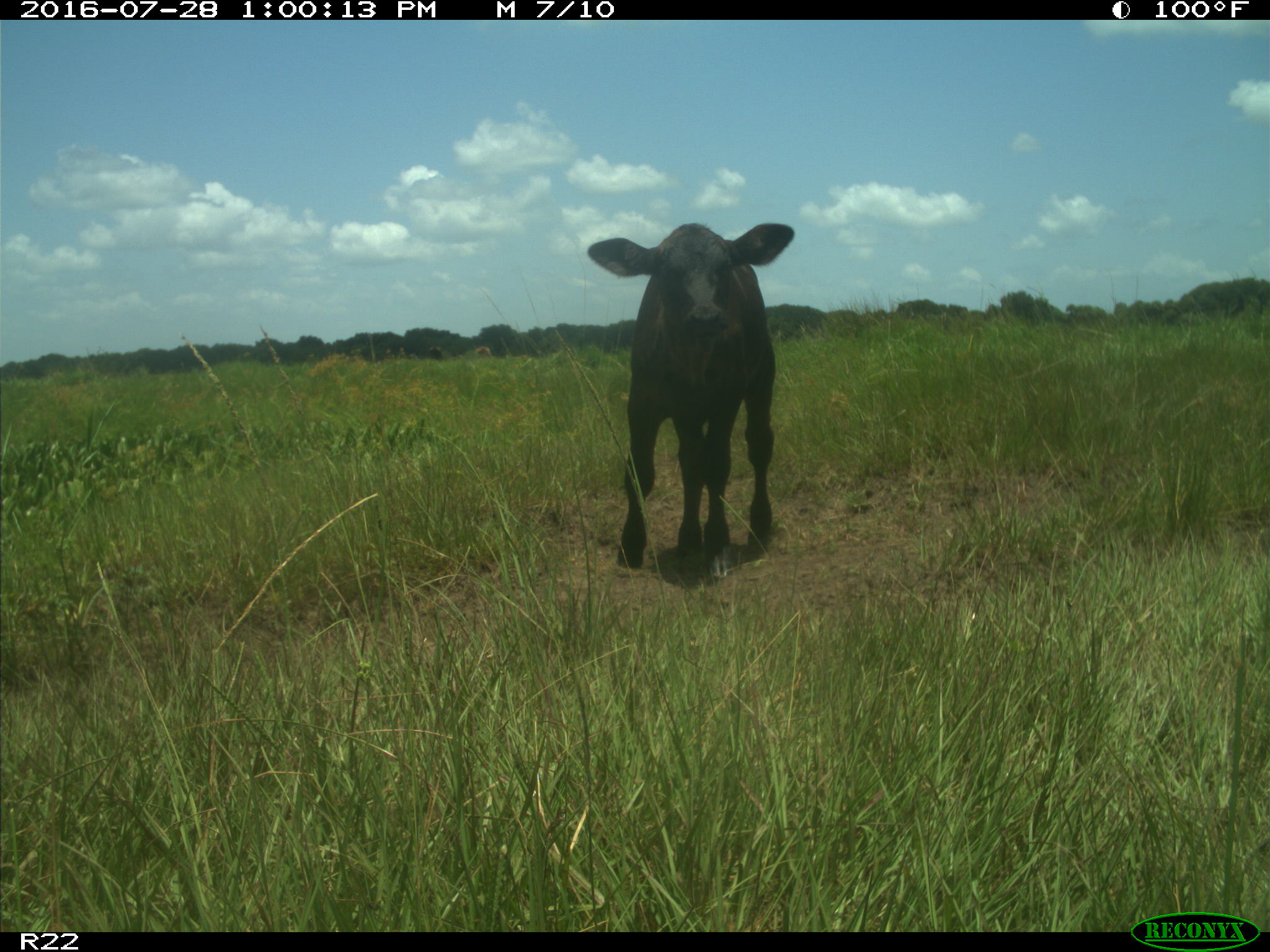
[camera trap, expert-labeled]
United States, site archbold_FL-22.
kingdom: Animalia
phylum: Chordata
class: Mammalia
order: Artiodactyla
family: Bovidae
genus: Bos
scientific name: Bos taurus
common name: domestic cow